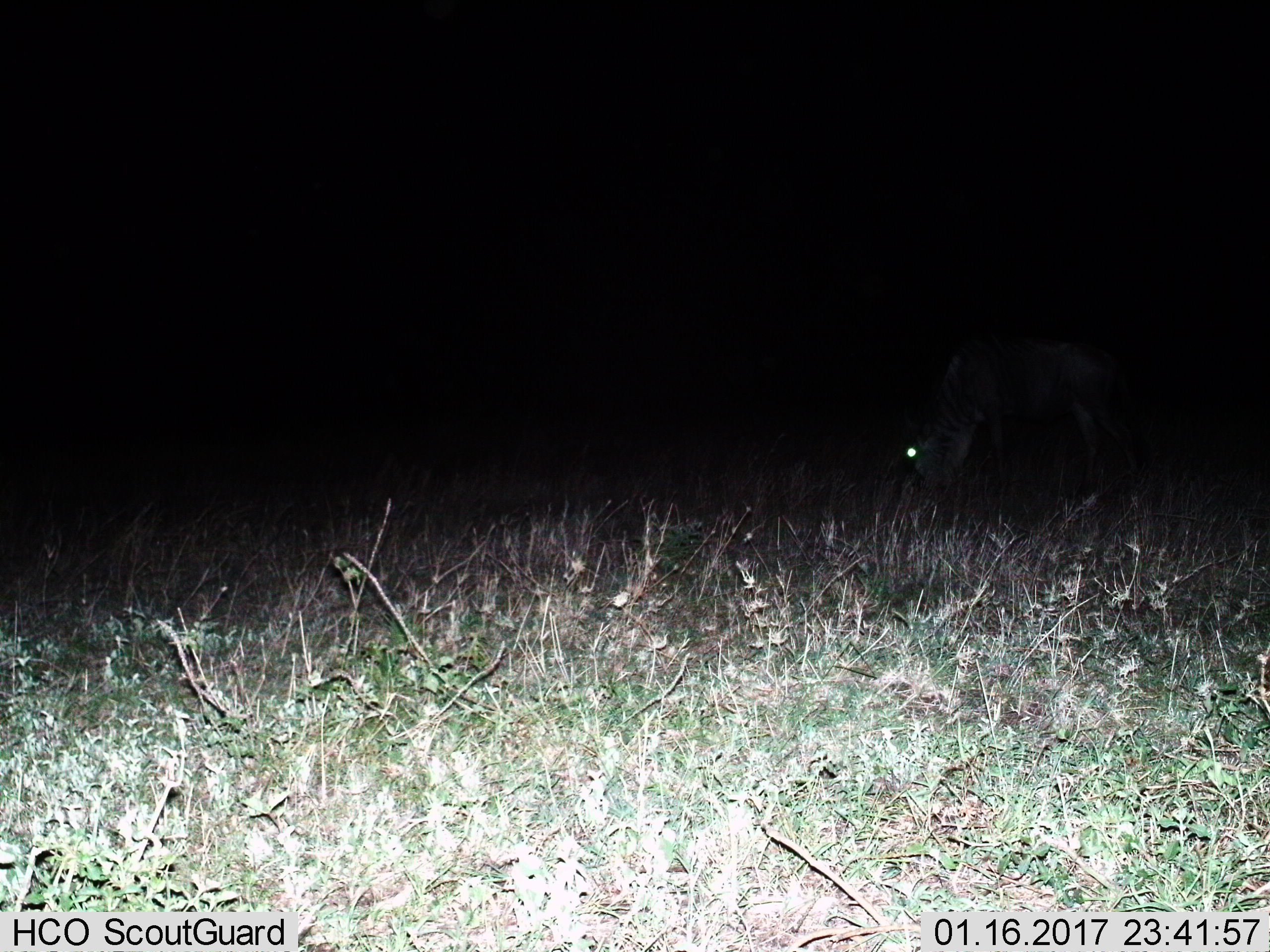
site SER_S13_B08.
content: unidentified animal